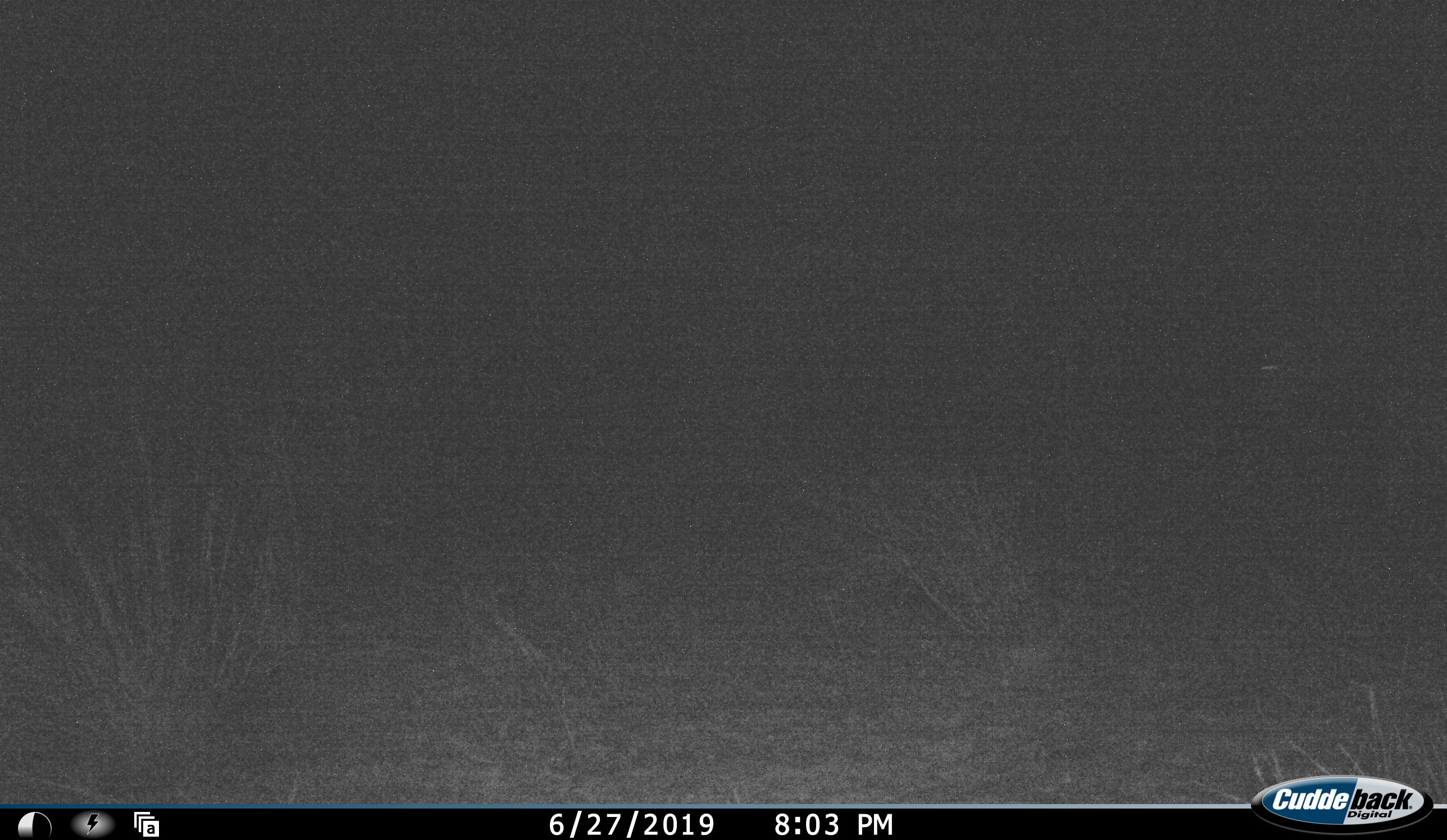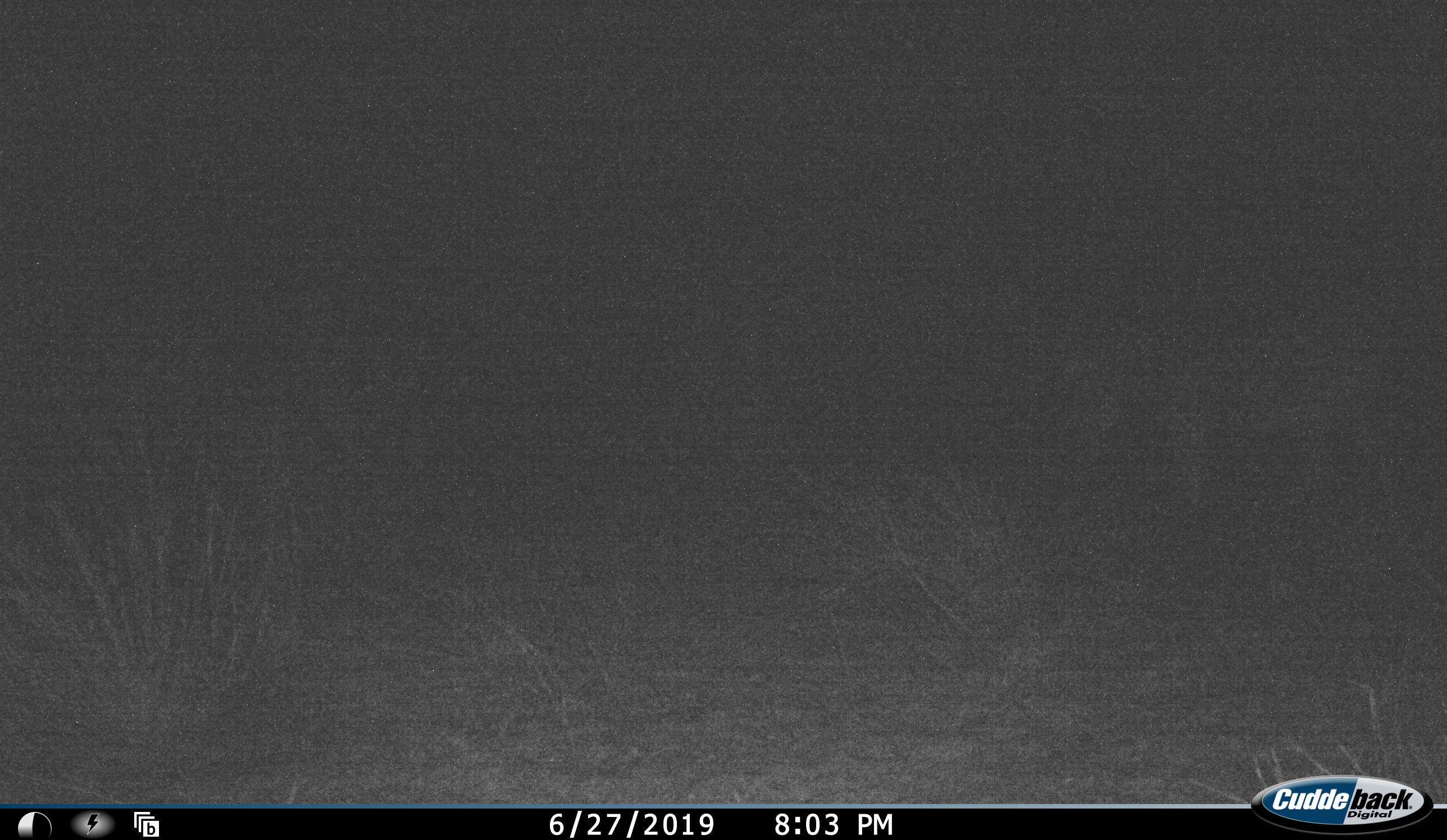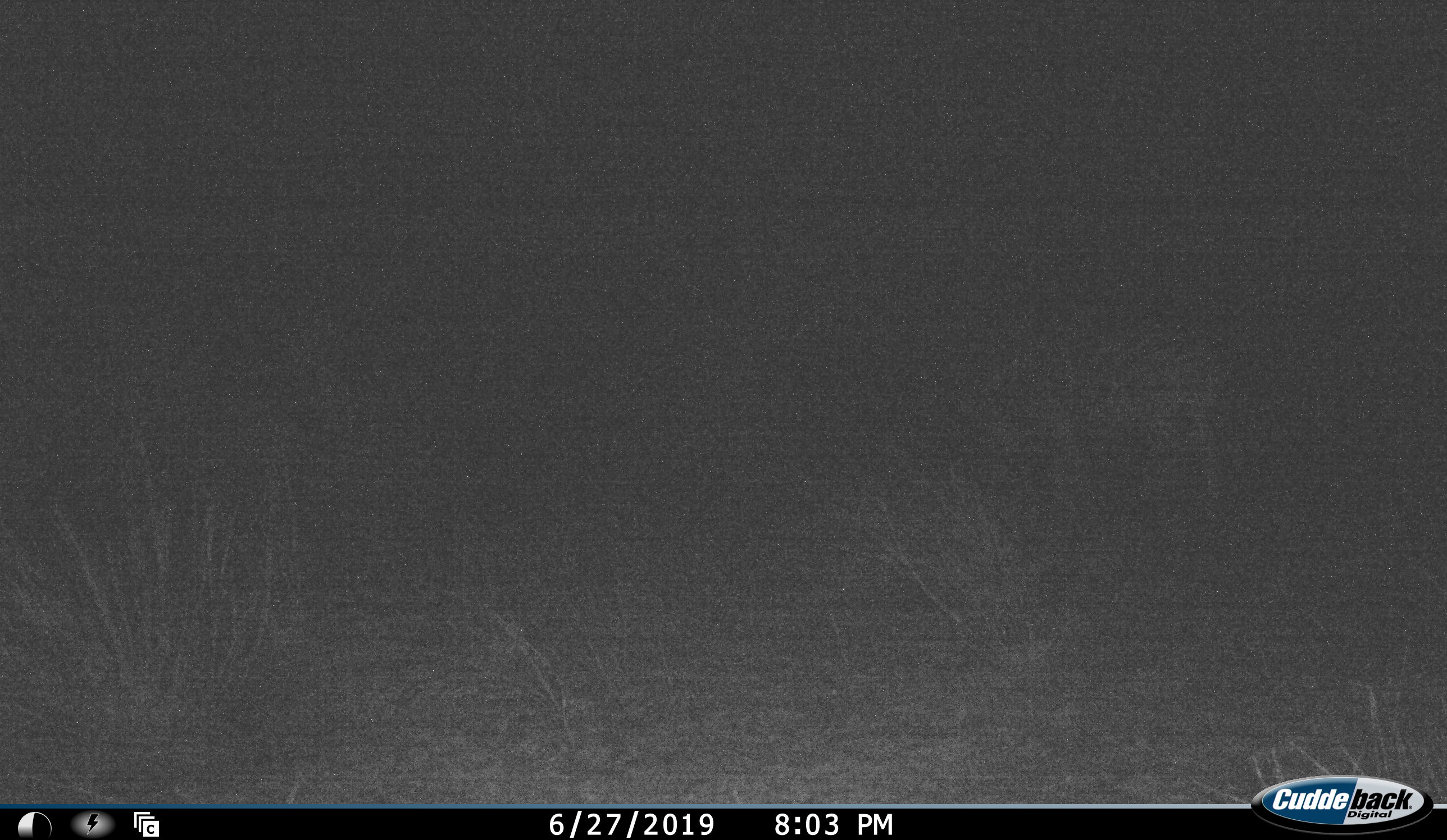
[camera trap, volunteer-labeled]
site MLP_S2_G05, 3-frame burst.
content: unidentified animal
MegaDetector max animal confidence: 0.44